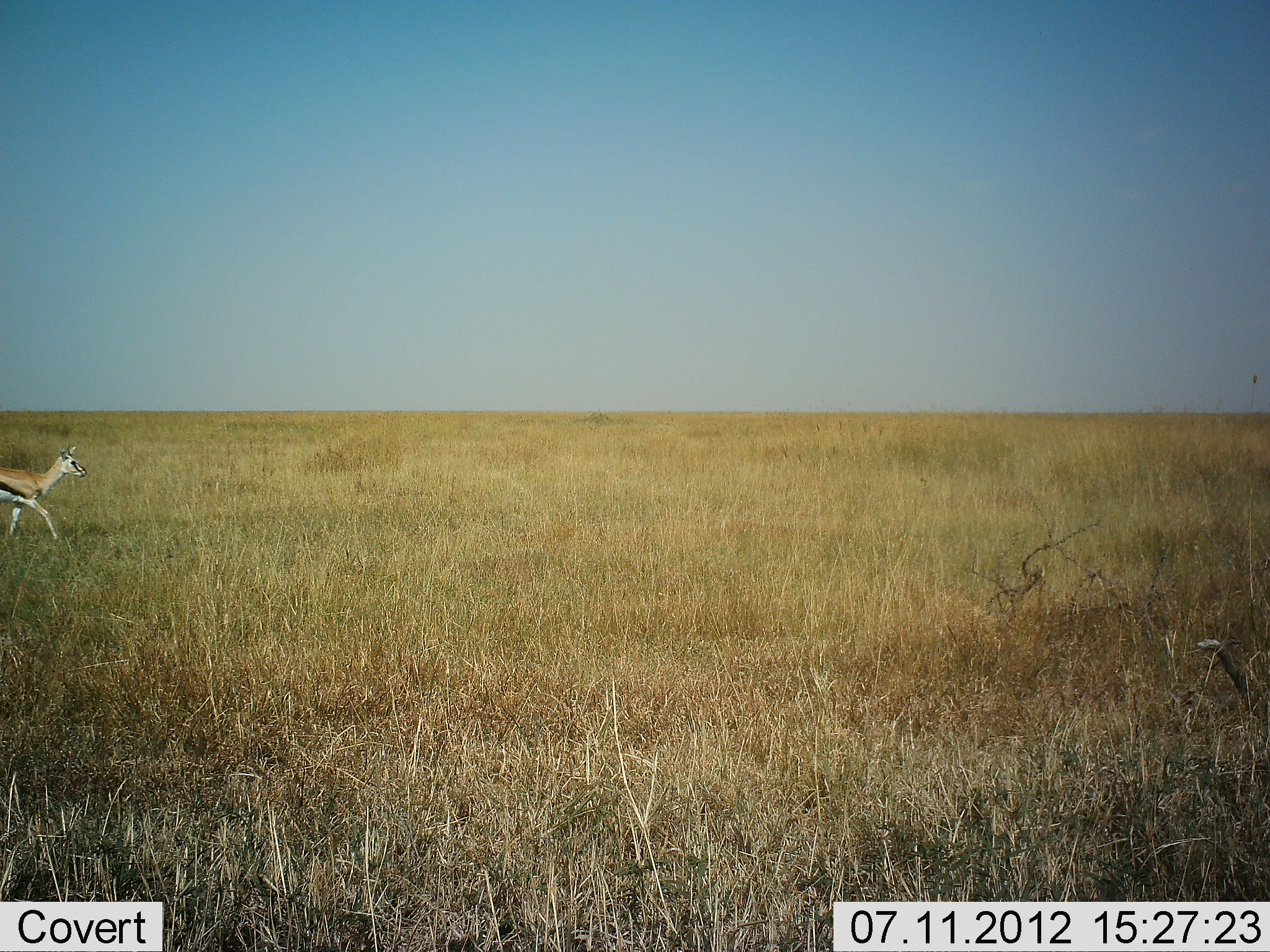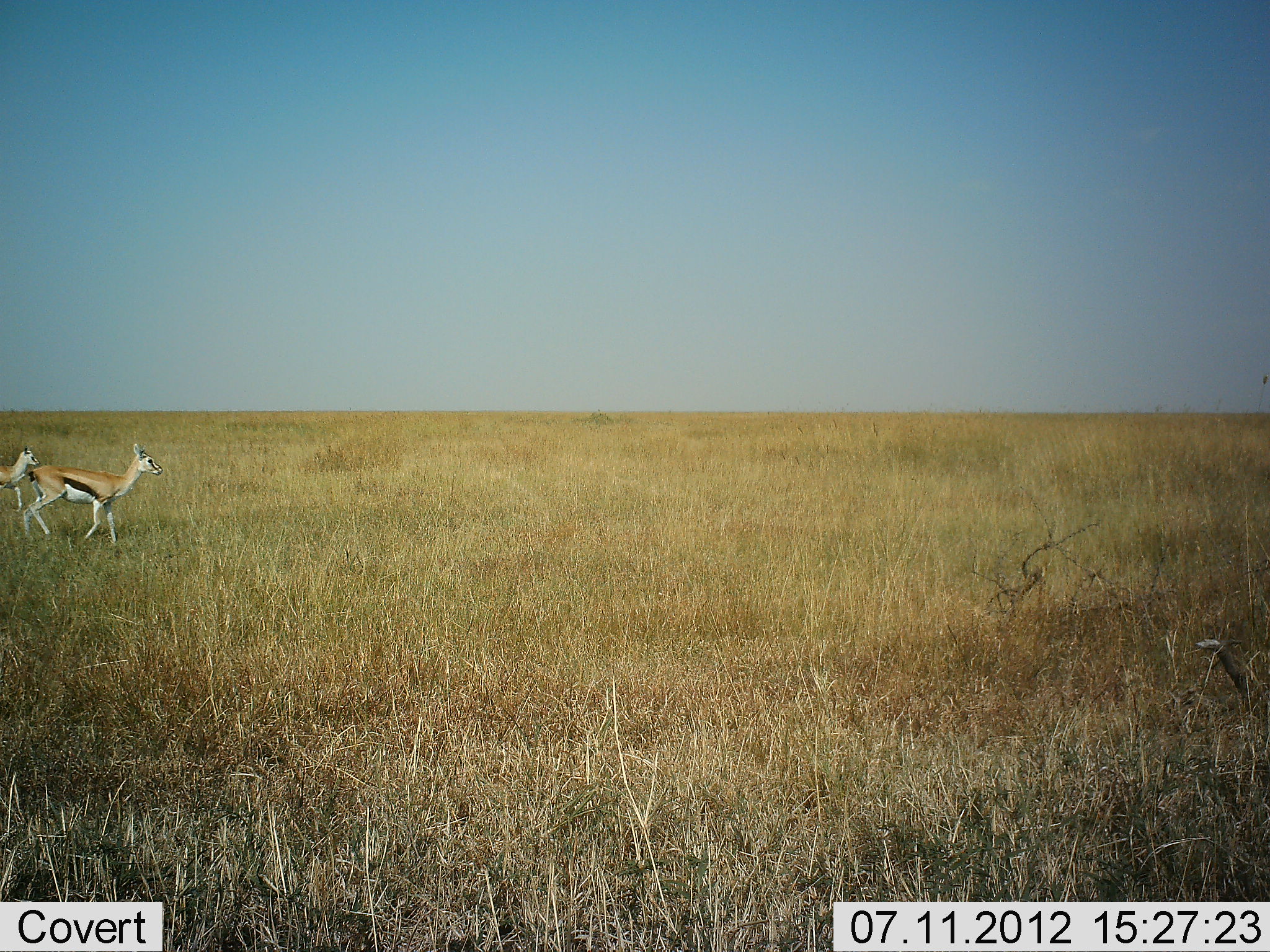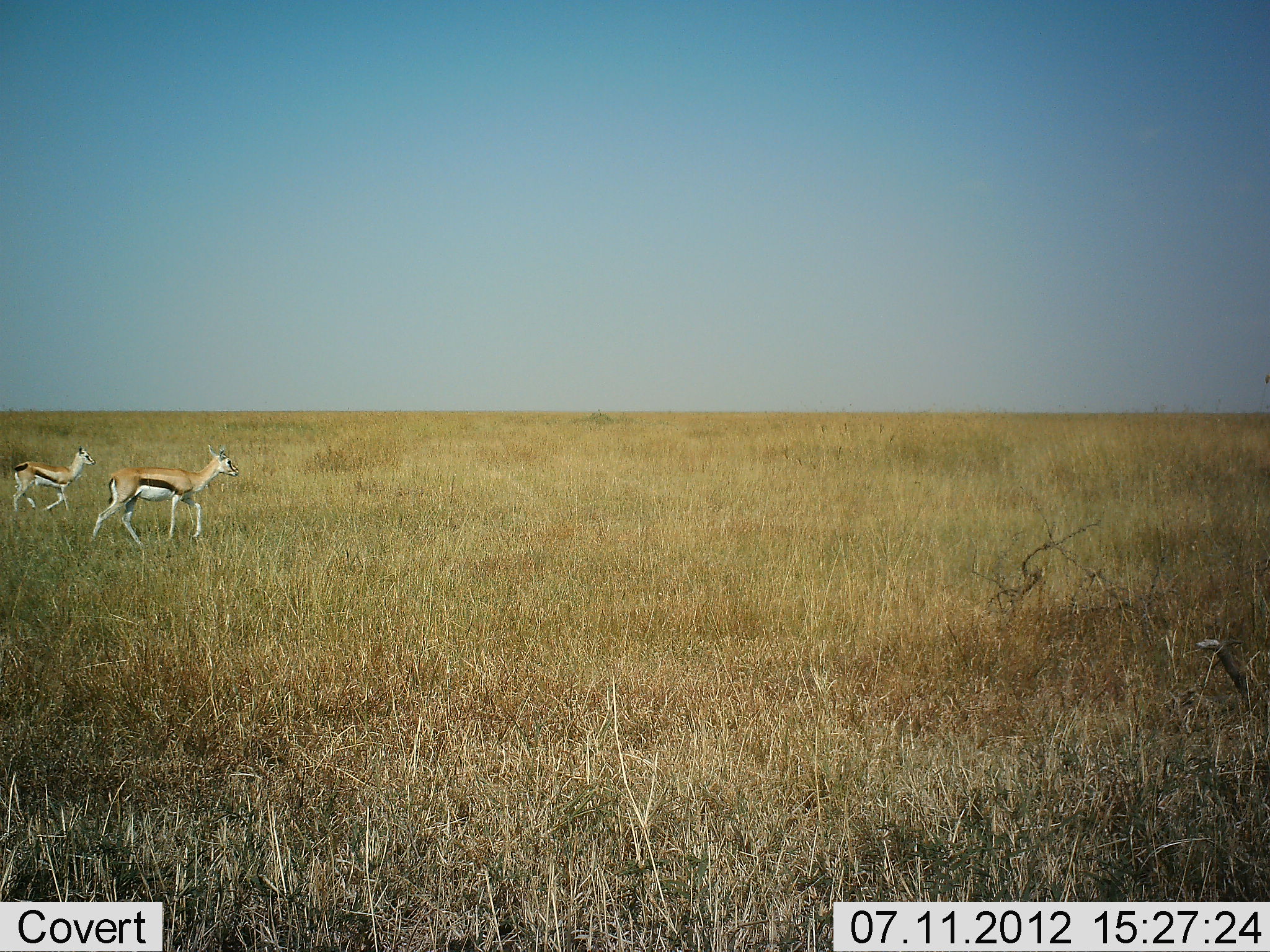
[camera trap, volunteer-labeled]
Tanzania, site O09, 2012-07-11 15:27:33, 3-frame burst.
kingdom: Animalia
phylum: Chordata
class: Mammalia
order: Artiodactyla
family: Bovidae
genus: Eudorcas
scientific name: Eudorcas thomsonii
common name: thomson's gazelle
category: gazellethomsons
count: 2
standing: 0%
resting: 0%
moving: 100%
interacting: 0%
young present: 0%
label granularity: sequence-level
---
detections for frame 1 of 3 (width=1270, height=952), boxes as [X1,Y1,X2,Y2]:
animal: [0,446,87,540]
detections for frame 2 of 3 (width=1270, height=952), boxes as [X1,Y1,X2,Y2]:
animal: [24,442,163,542]; [0,448,41,511]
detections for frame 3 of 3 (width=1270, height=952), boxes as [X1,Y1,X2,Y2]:
animal: [93,444,239,549]; [13,445,95,512]